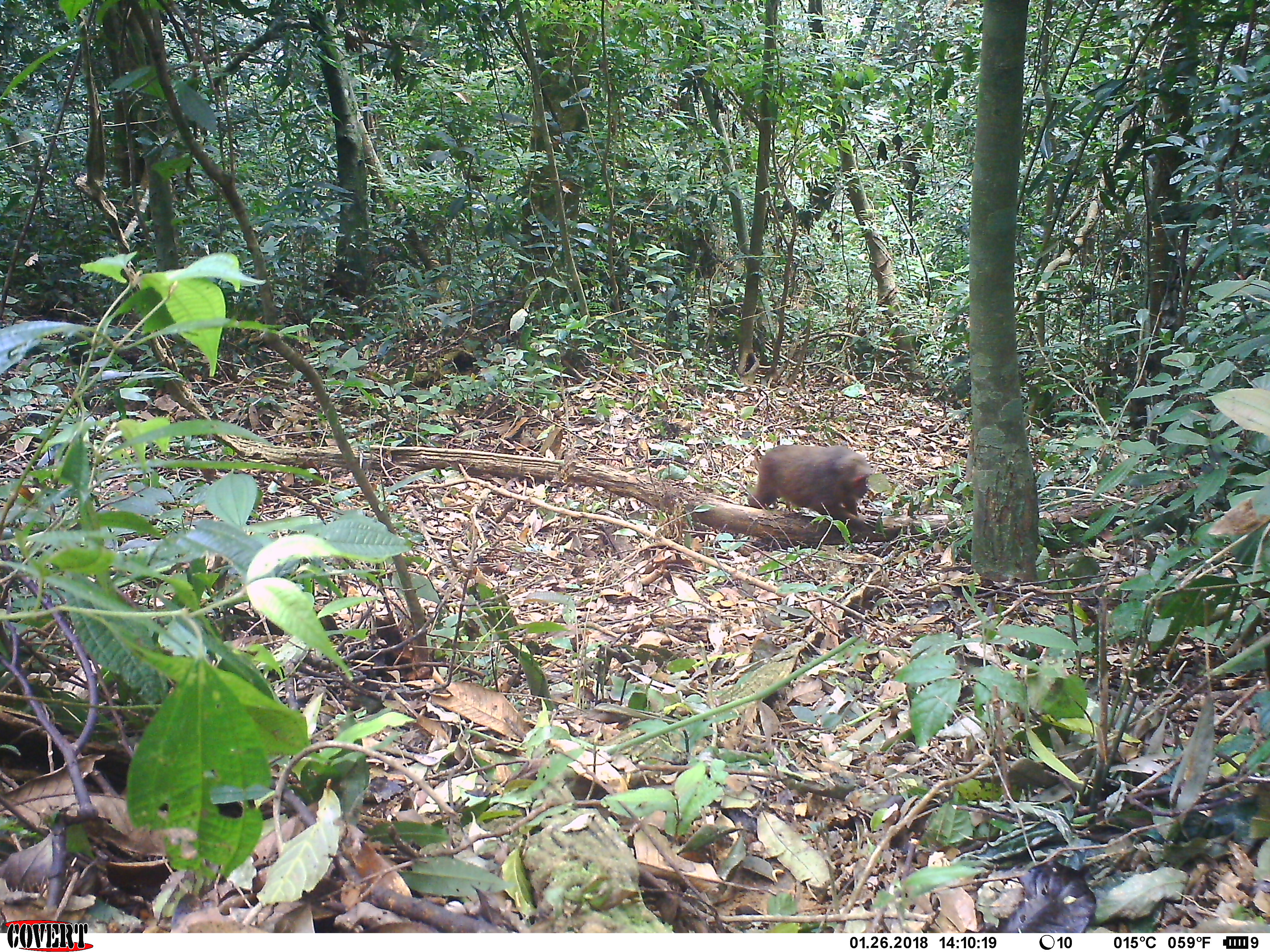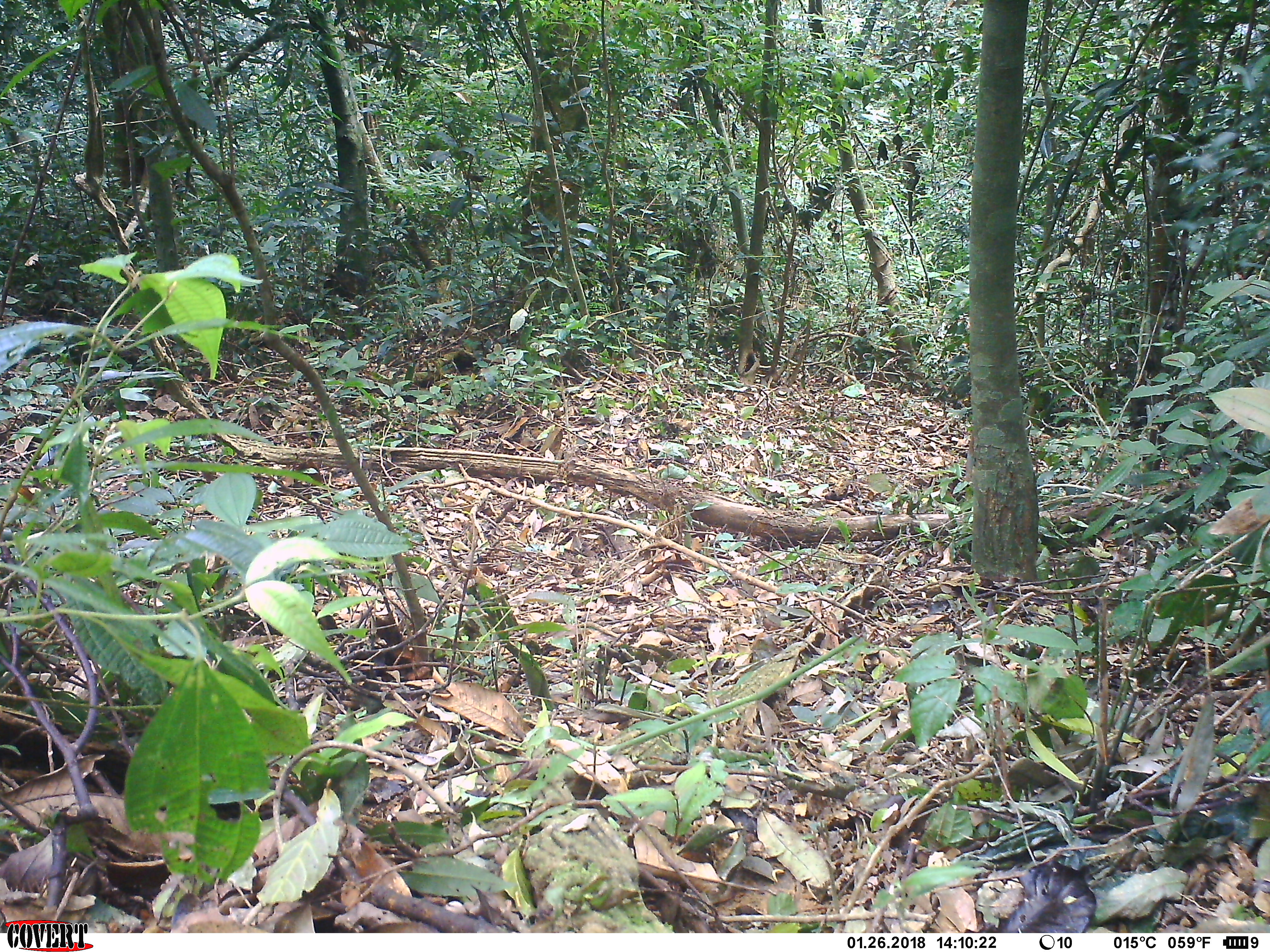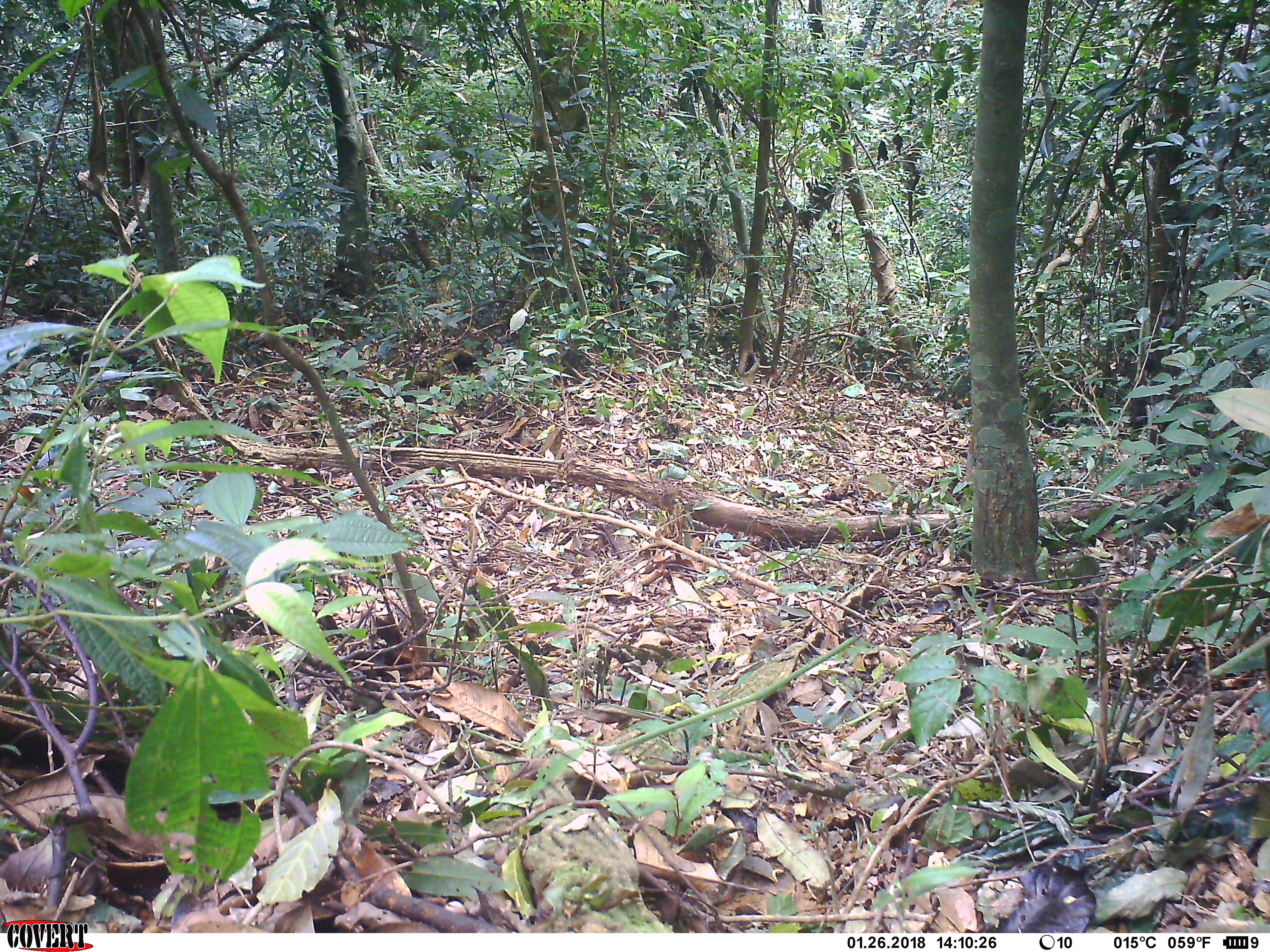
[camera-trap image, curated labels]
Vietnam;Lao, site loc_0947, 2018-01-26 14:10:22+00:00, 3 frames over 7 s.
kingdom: Animalia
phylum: Chordata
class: Mammalia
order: Primates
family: Cercopithecidae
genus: Macaca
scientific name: Macaca arctoides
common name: stump-tailed macaque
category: stump tailed macaque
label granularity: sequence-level